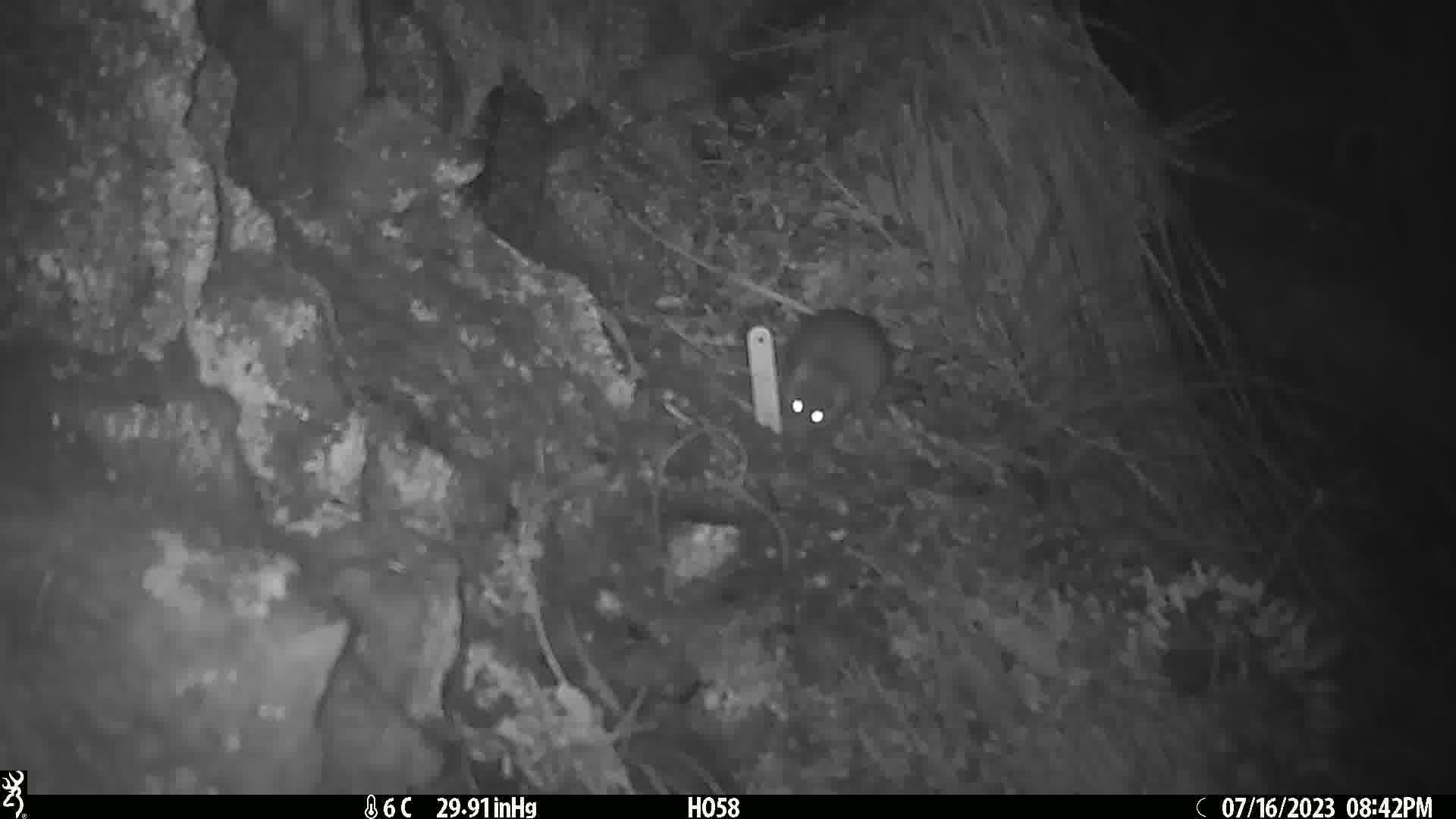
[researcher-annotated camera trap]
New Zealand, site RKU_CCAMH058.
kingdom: Animalia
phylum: Chordata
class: Mammalia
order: Rodentia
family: Muridae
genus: Rattus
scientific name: Rattus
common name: rat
Rat (Rattus).